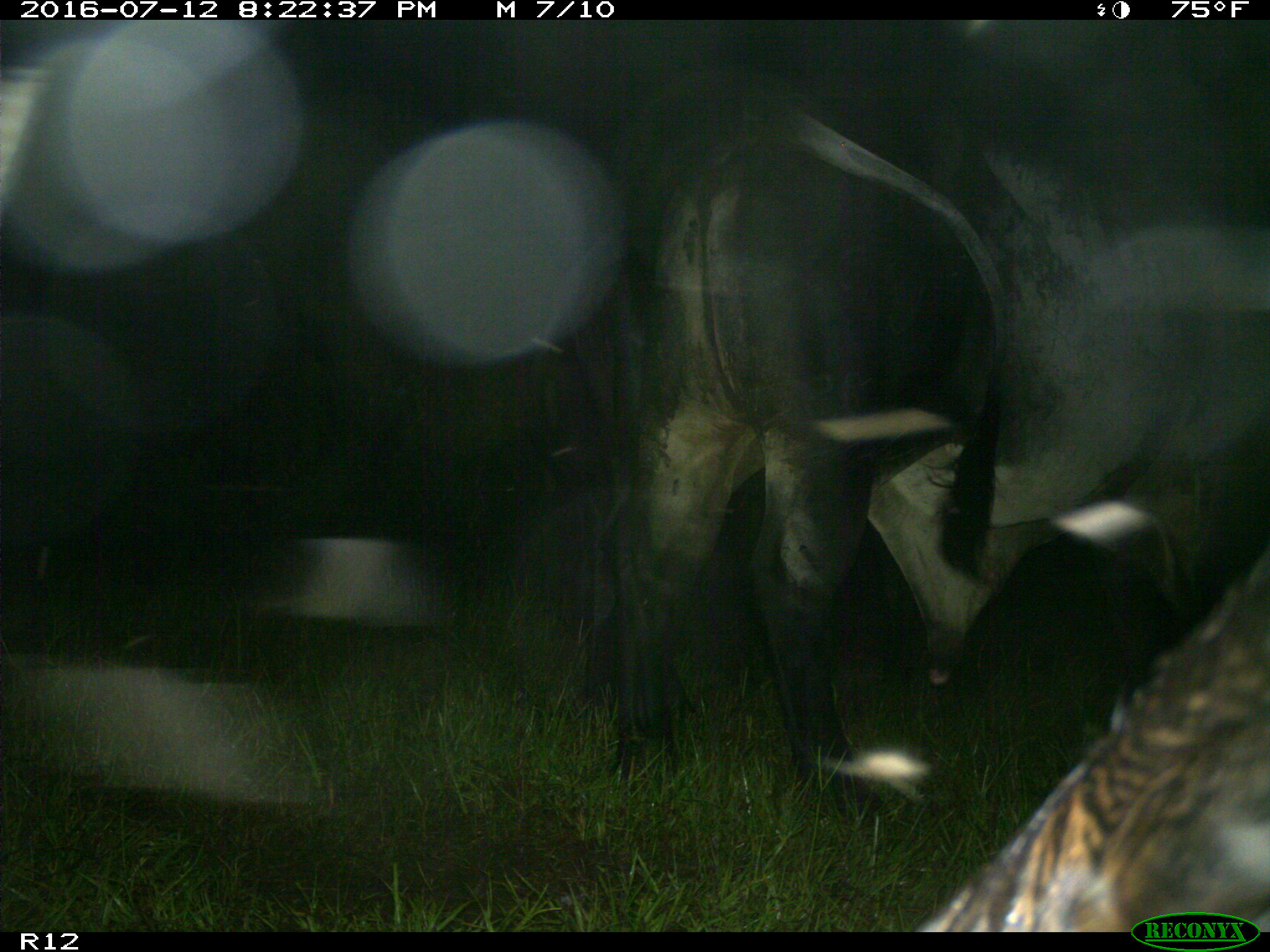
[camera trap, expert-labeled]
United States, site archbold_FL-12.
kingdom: Animalia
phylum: Chordata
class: Mammalia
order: Artiodactyla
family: Bovidae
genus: Bos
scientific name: Bos taurus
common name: domestic cow